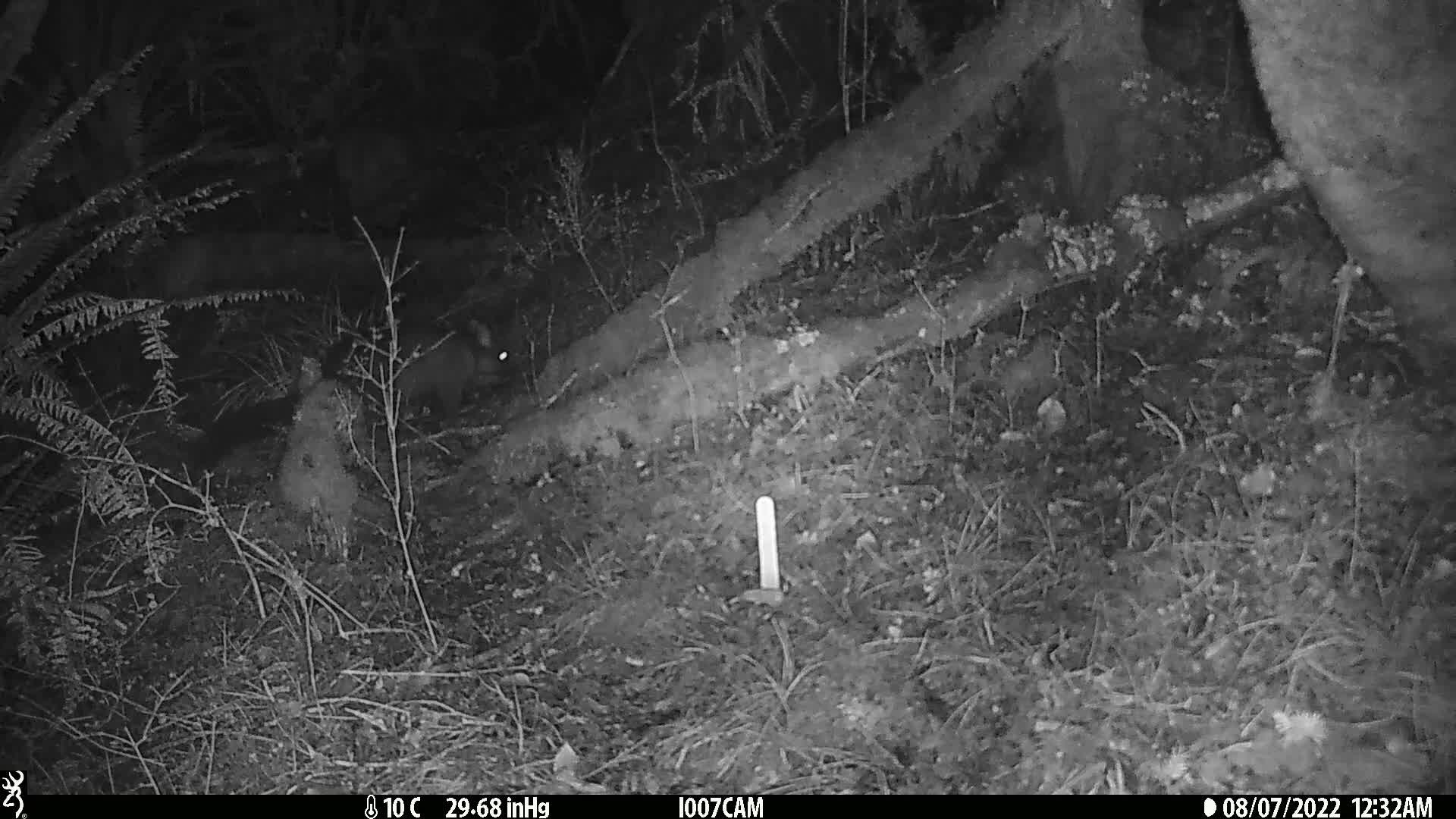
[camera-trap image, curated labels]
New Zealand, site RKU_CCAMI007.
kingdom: Animalia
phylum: Chordata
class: Mammalia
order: Diprotodontia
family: Phalangeridae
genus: Trichosurus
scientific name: Trichosurus vulpecula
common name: common brushtail possum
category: possum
Possum (common brushtail possum) (Trichosurus vulpecula).